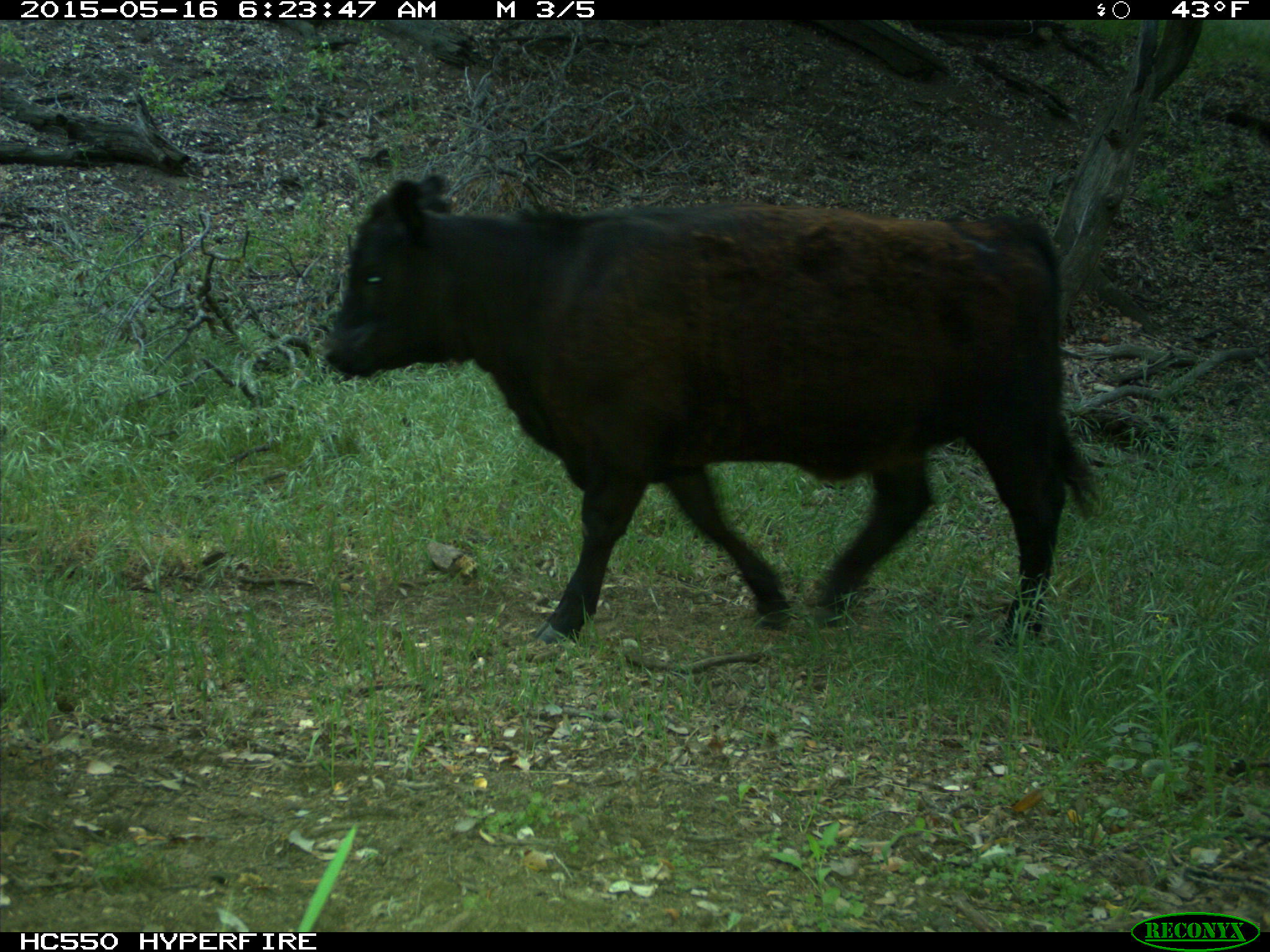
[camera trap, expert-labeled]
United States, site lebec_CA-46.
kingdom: Animalia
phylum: Chordata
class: Mammalia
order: Artiodactyla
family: Bovidae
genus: Bos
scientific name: Bos taurus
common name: domestic cow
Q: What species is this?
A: Bos taurus (domestic cow).